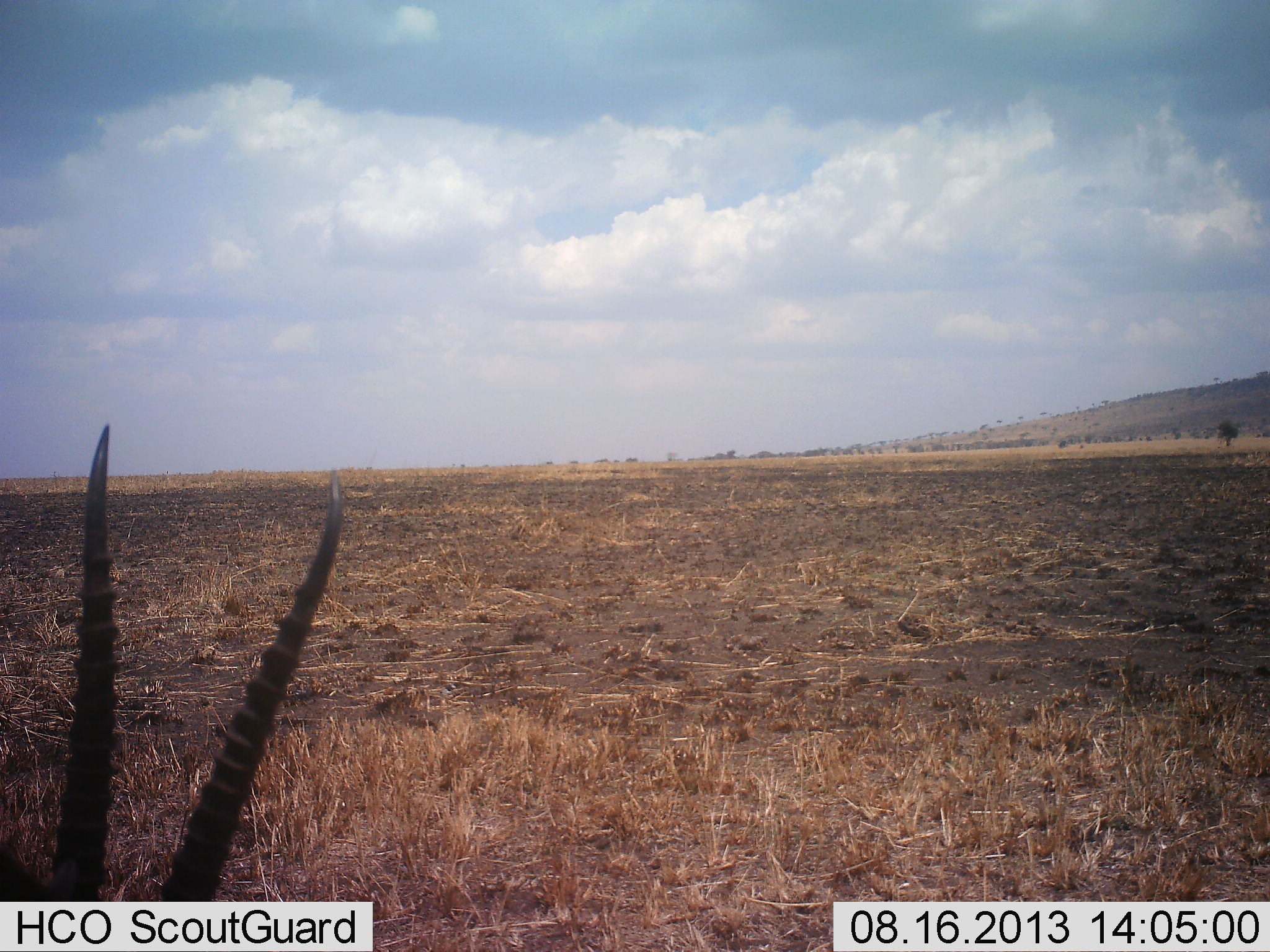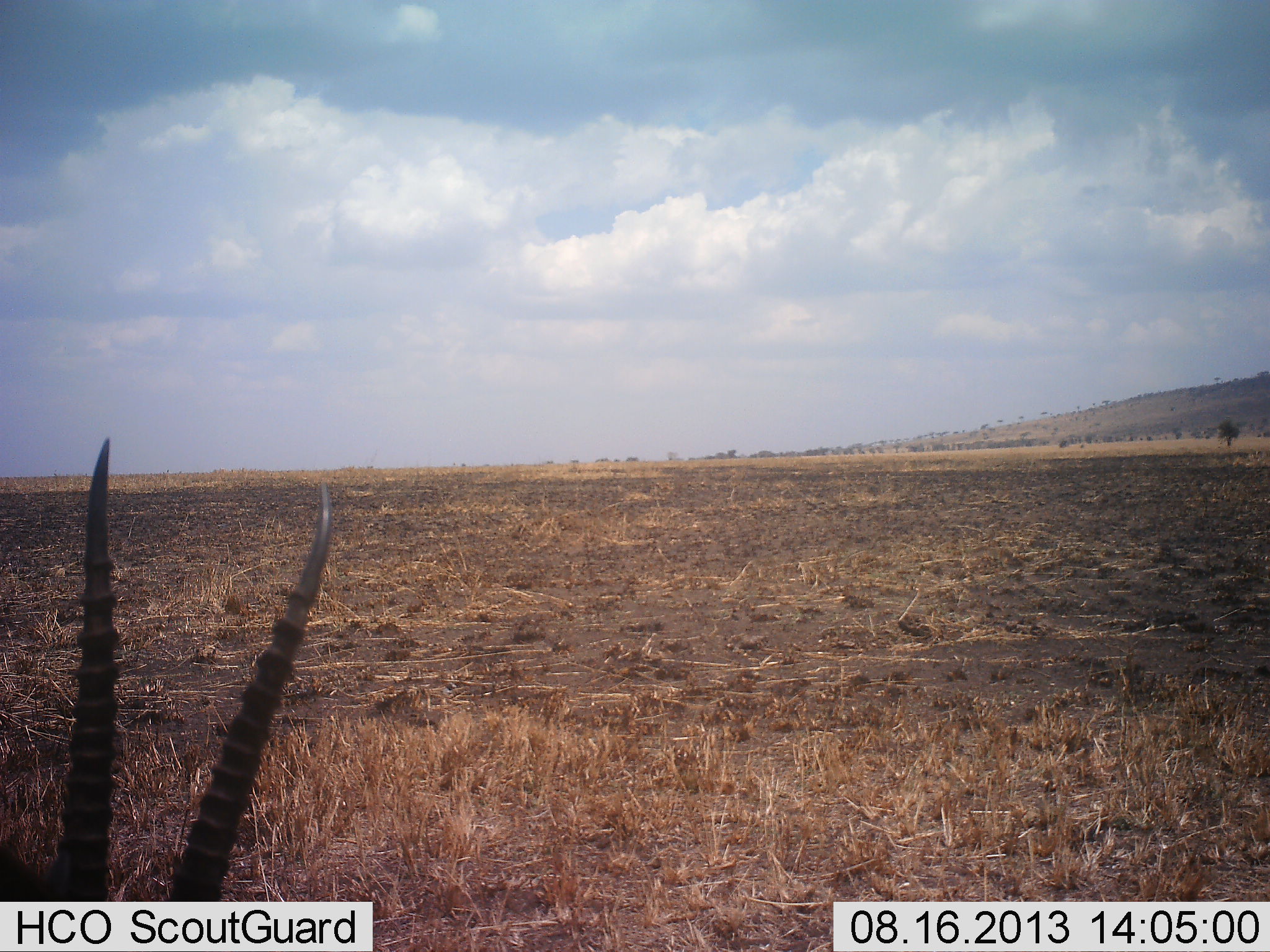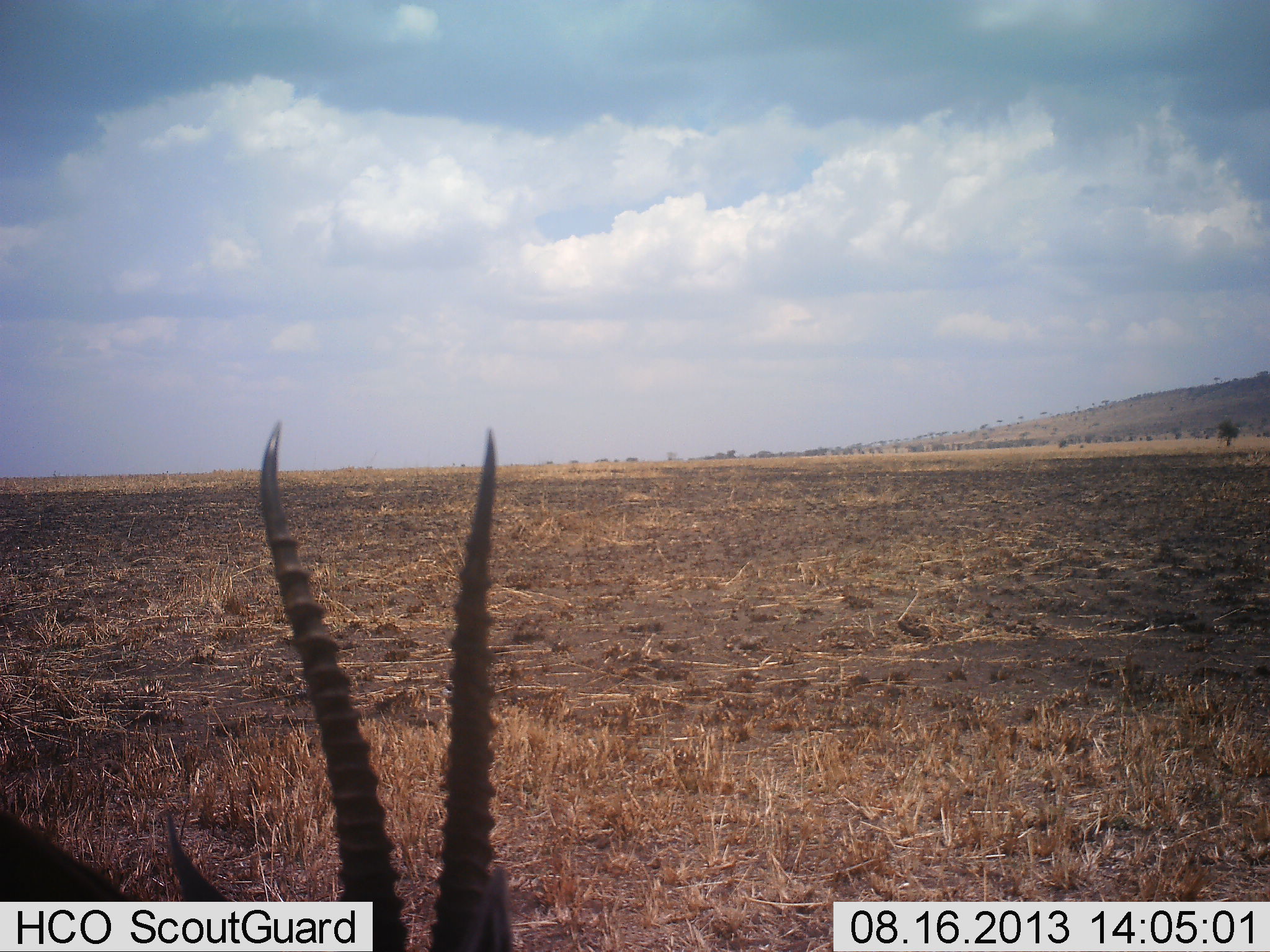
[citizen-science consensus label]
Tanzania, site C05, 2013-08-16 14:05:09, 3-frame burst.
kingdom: Animalia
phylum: Chordata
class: Mammalia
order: Artiodactyla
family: Bovidae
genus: Nanger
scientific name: Nanger granti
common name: grant's gazelle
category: gazellegrants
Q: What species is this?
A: Gazellegrants (grant's gazelle) (Nanger granti).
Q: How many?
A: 1.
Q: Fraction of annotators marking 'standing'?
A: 42%.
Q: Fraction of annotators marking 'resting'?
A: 11%.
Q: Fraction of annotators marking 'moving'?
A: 26%.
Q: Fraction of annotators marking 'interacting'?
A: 0%.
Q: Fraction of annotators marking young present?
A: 0%.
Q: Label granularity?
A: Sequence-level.